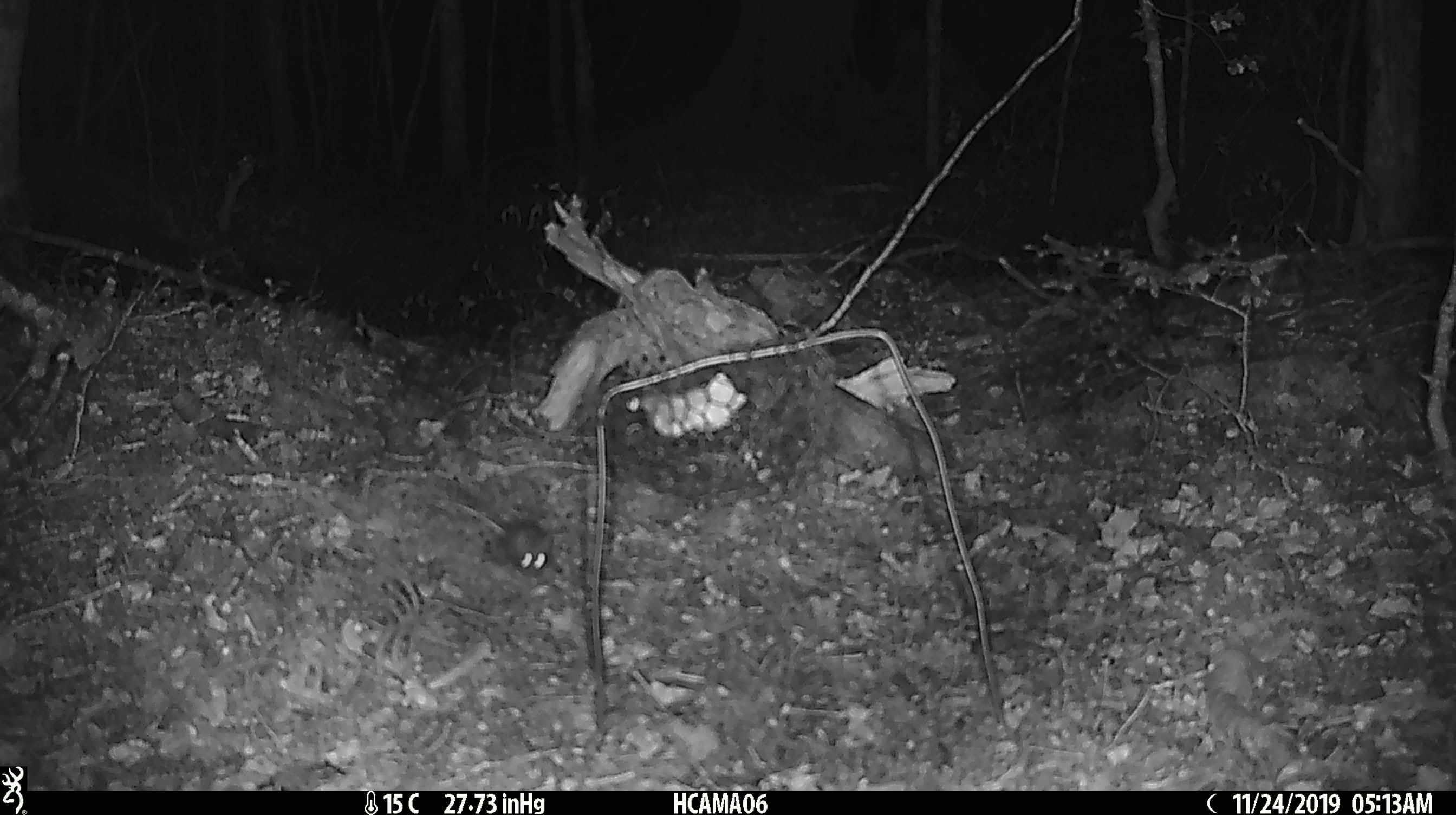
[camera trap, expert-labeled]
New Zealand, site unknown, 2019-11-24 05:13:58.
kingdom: Animalia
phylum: Chordata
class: Mammalia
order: Rodentia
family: Muridae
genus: Mus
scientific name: Mus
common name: mouse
Mouse (Mus).